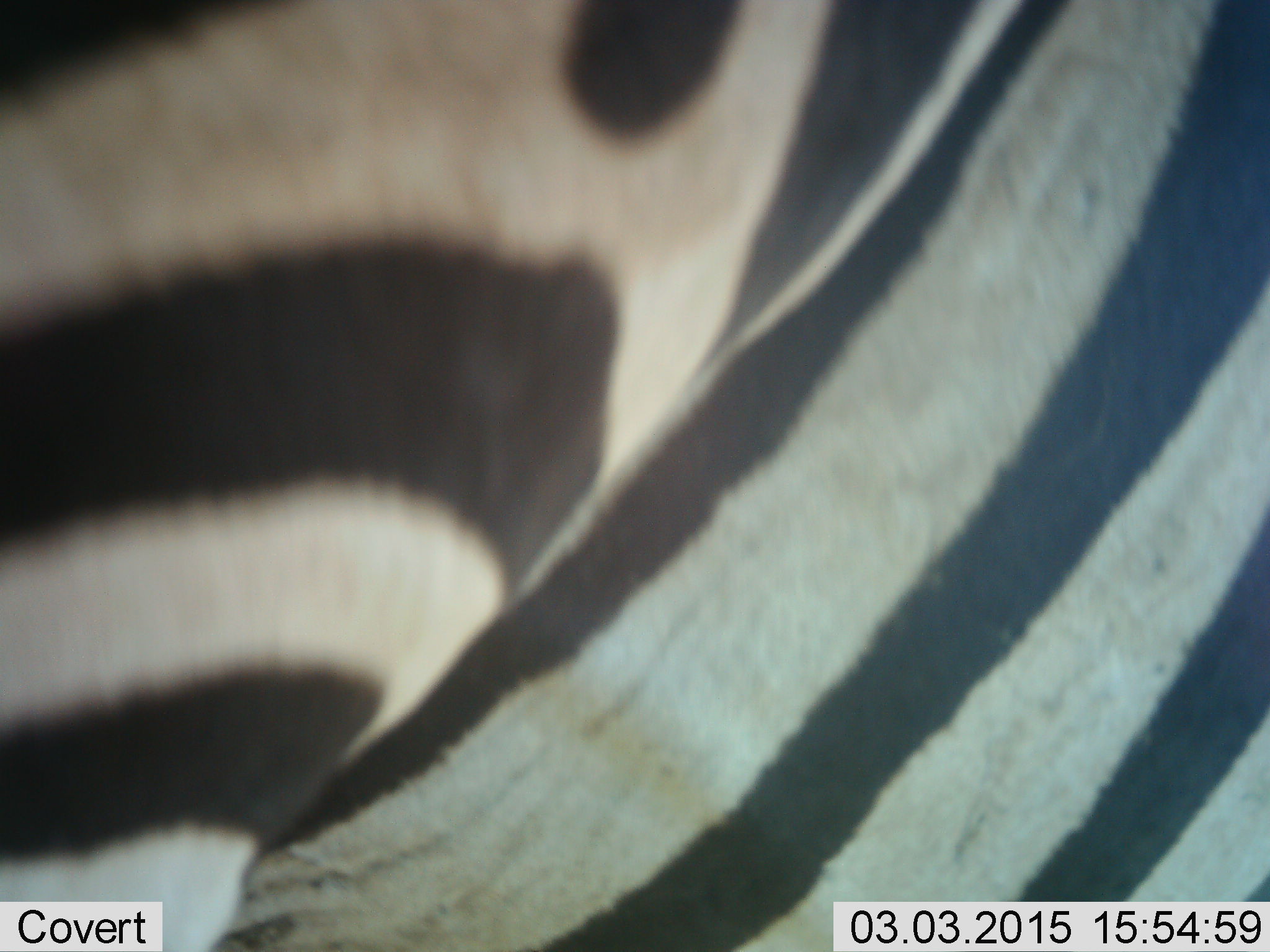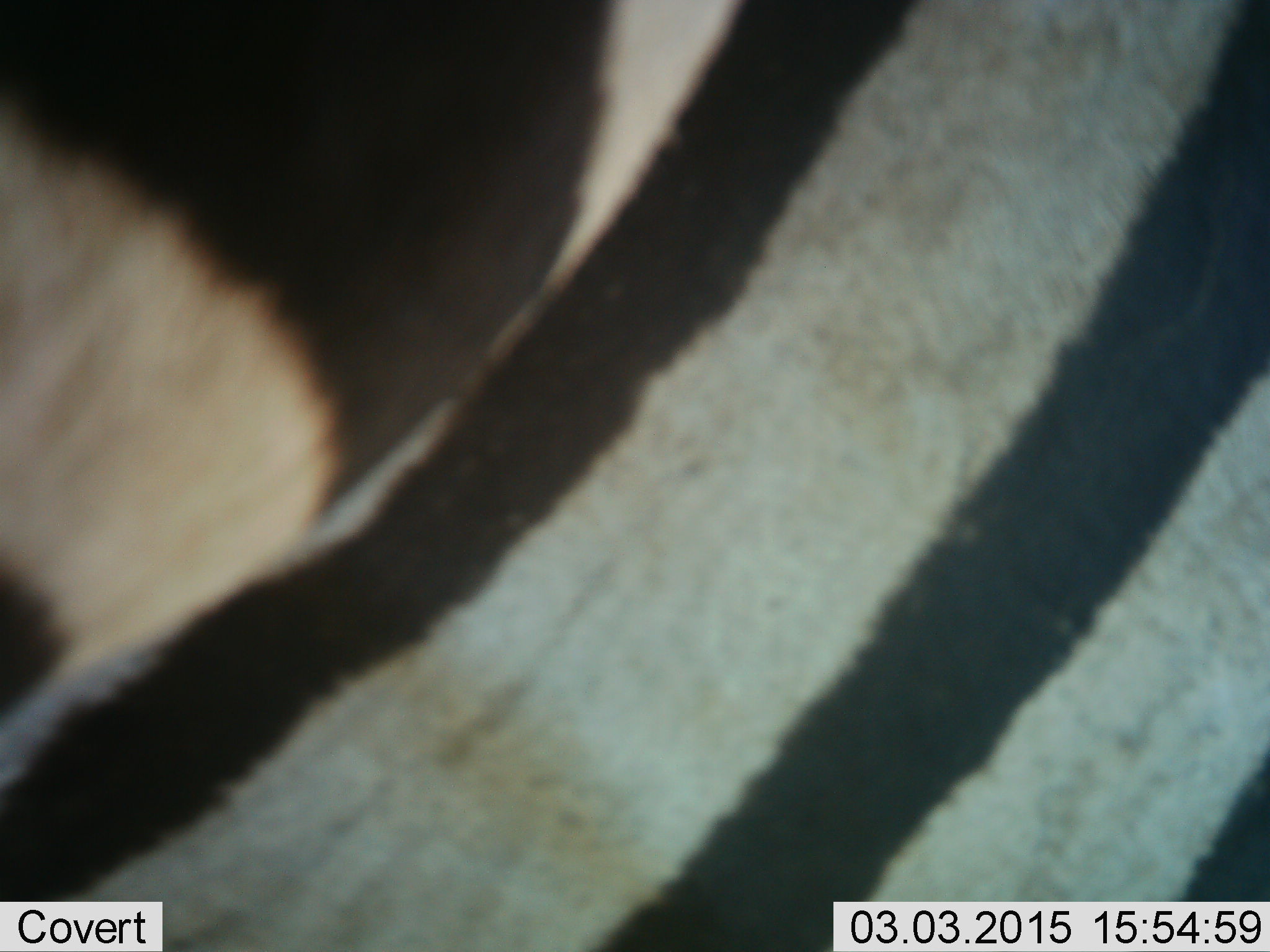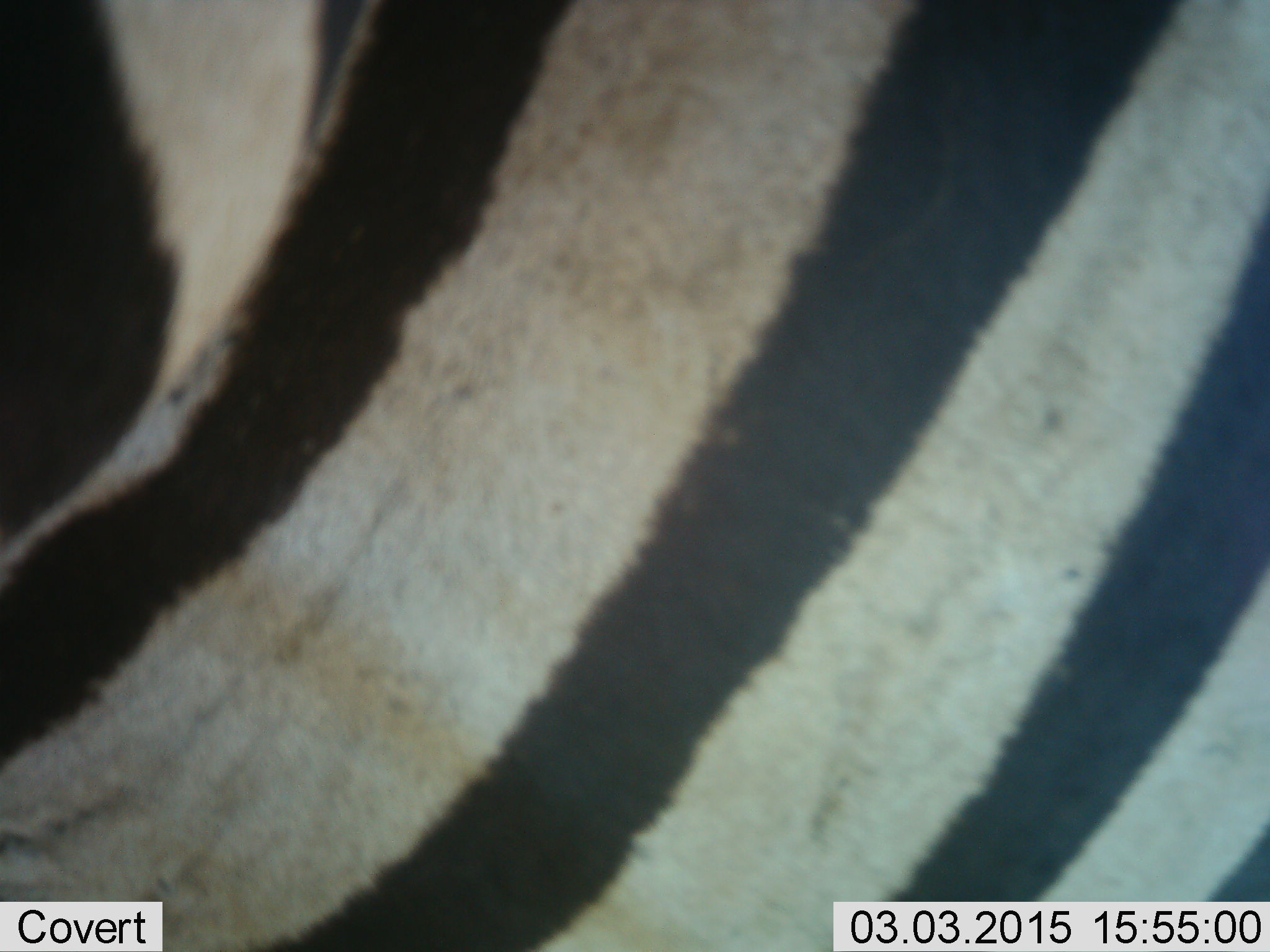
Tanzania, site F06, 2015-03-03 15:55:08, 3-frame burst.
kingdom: Animalia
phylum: Chordata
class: Mammalia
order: Perissodactyla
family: Equidae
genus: Equus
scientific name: Equus quagga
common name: plains zebra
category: zebra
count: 1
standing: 60%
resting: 0%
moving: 30%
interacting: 20%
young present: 0%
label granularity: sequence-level